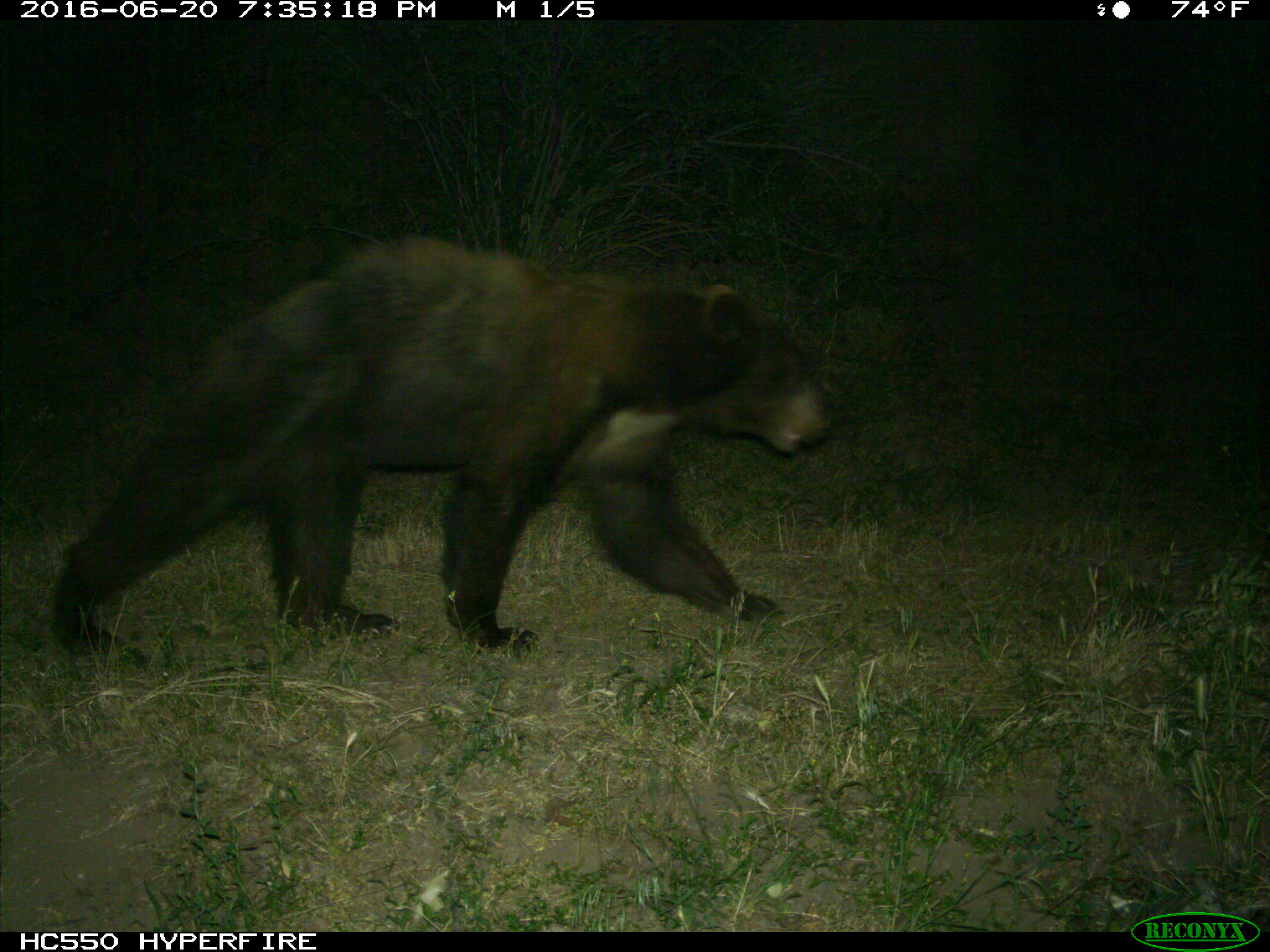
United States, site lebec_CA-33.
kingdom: Animalia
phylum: Chordata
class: Mammalia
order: Carnivora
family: Ursidae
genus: Ursus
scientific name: Ursus americanus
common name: american black bear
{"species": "Ursus americanus (american black bear)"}